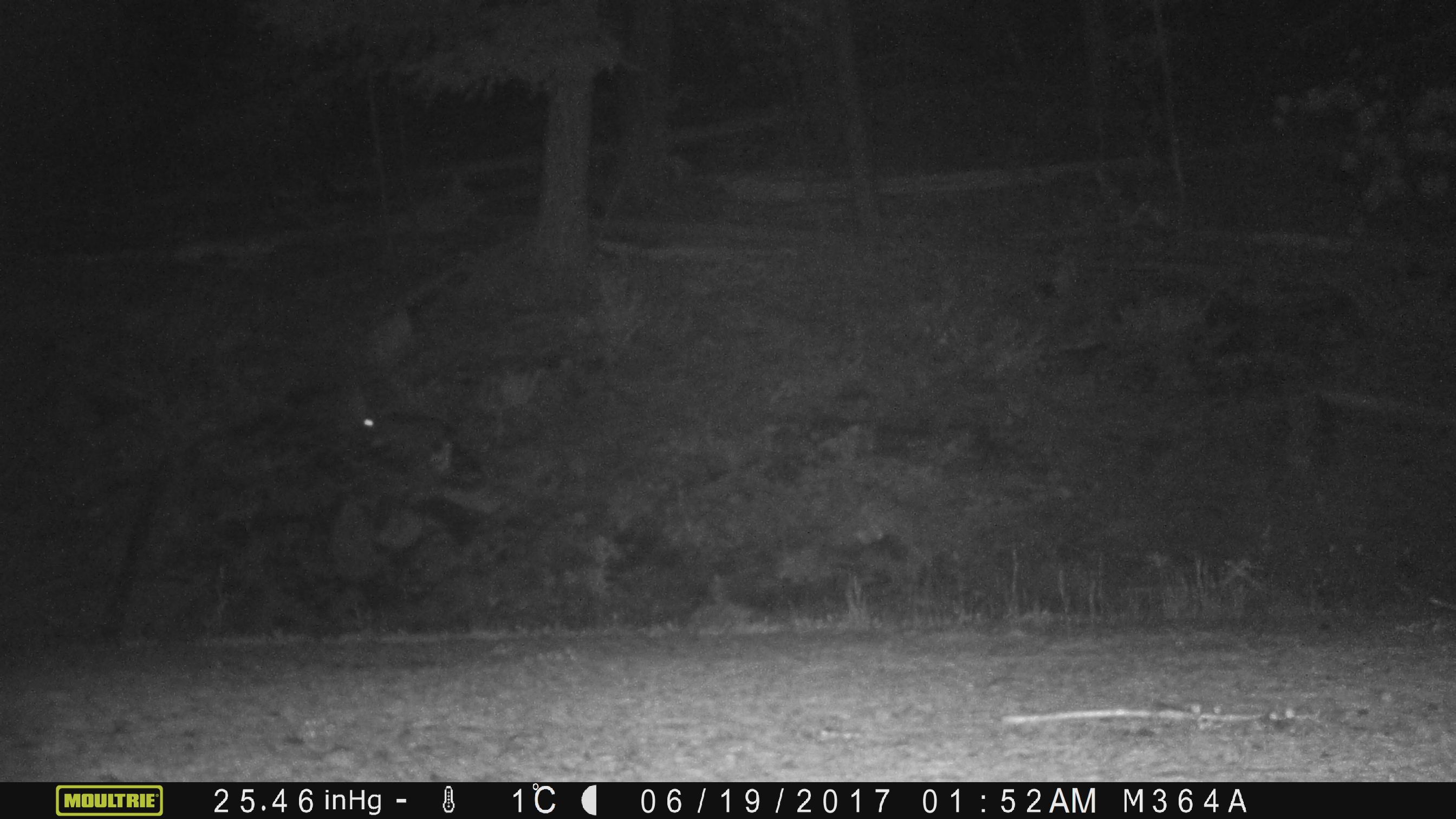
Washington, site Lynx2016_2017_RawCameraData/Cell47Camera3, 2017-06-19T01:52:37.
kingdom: Animalia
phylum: Chordata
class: Mammalia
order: Lagomorpha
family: Leporidae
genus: Lepus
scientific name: Lepus americanus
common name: snowshoe hare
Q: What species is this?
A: Lepus americanus (snowshoe hare).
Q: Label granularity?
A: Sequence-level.